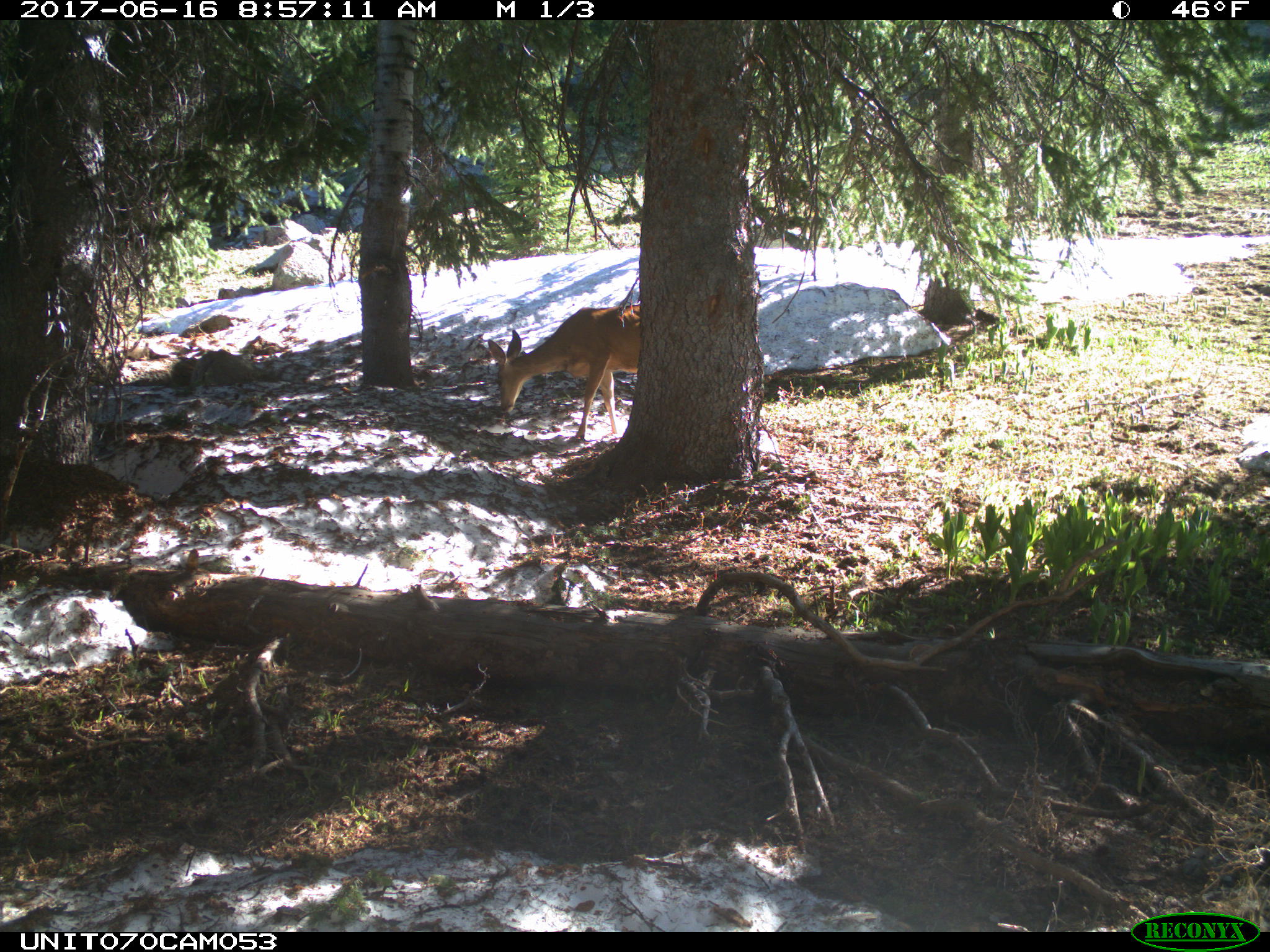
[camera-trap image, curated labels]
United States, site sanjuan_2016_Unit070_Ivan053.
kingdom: Animalia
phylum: Chordata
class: Mammalia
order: Artiodactyla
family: Cervidae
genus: Odocoileus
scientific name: Odocoileus hemionus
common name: mule deer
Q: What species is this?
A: Odocoileus hemionus (mule deer).